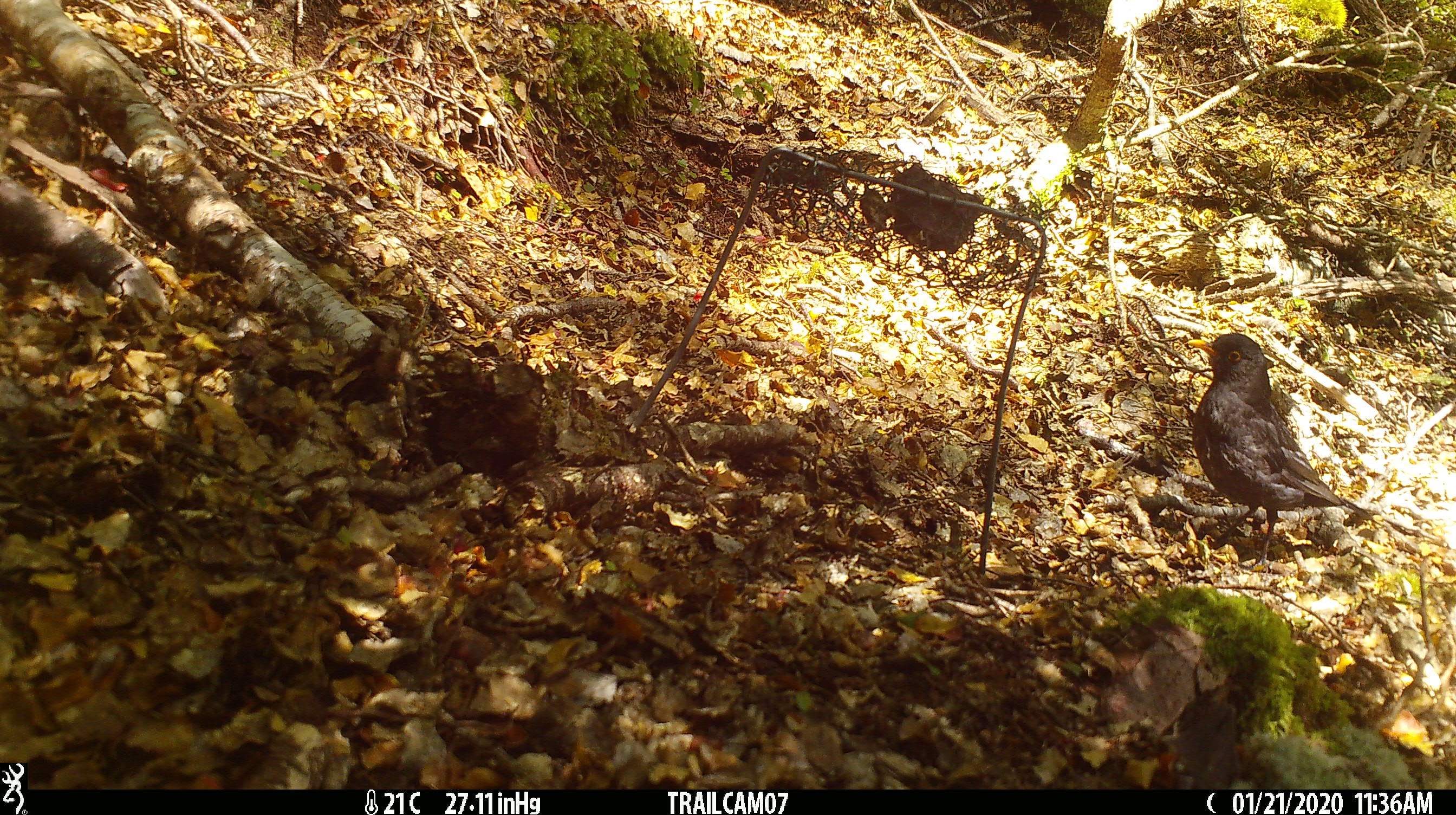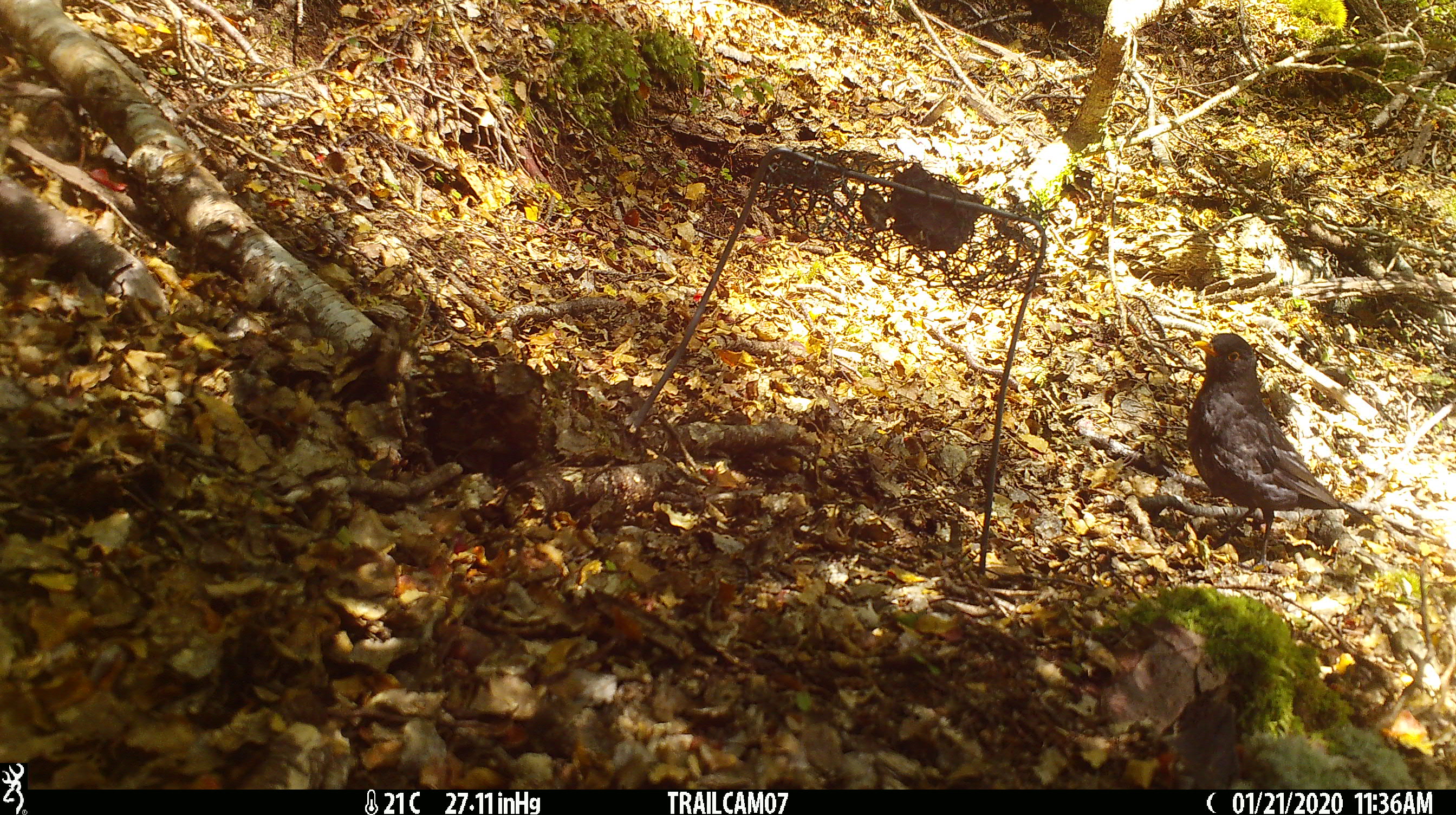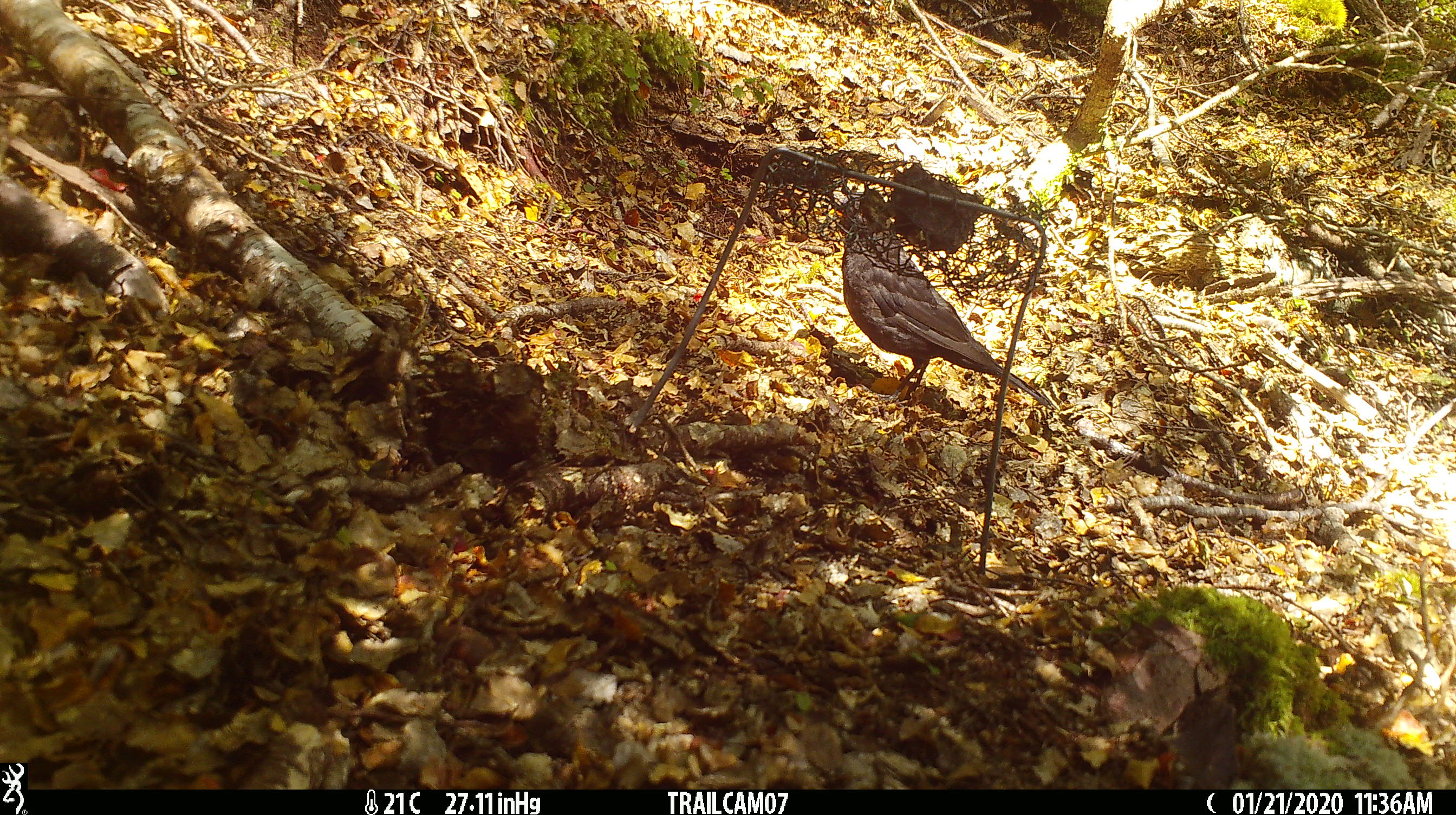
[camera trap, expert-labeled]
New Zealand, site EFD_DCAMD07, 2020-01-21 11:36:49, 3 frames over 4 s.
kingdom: Animalia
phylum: Chordata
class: Aves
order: Passeriformes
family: Turdidae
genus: Turdus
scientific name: Turdus merula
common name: eurasian blackbird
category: blackbird